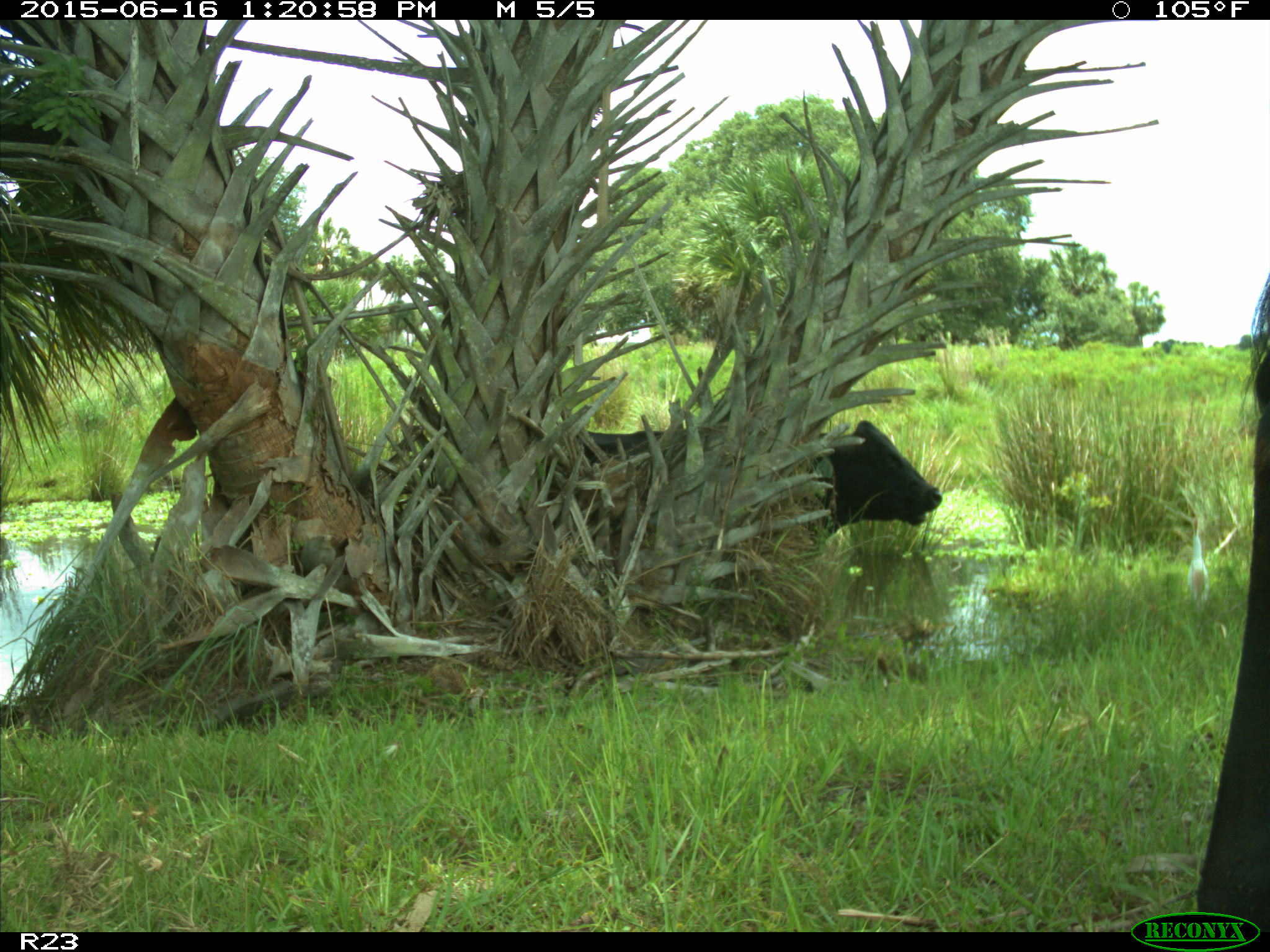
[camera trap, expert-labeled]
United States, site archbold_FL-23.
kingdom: Animalia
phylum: Chordata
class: Mammalia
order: Artiodactyla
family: Bovidae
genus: Bos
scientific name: Bos taurus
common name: domestic cow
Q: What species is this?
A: Bos taurus (domestic cow).